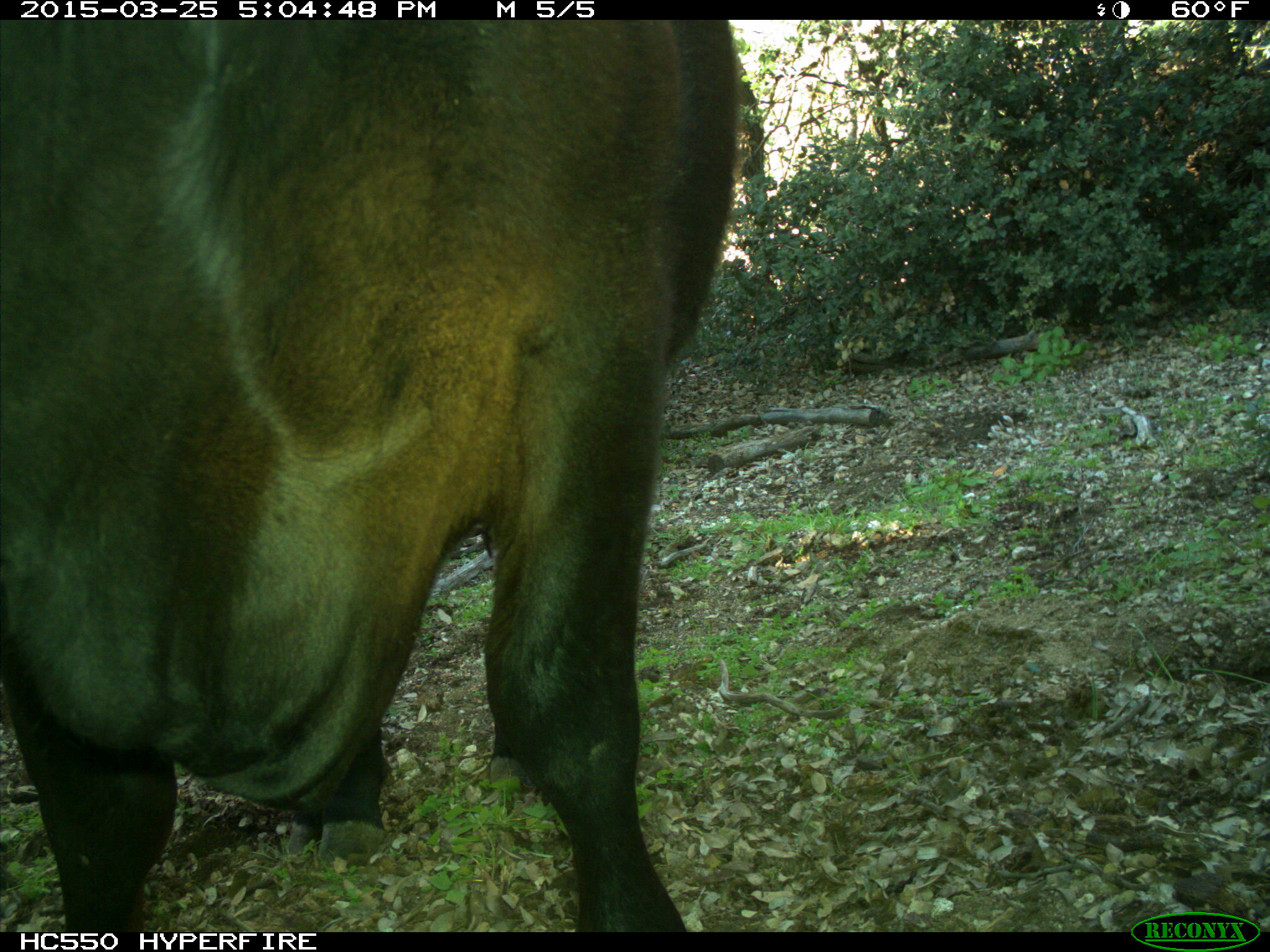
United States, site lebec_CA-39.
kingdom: Animalia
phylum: Chordata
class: Mammalia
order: Artiodactyla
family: Bovidae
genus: Bos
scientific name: Bos taurus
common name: domestic cow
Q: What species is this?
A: Bos taurus (domestic cow).